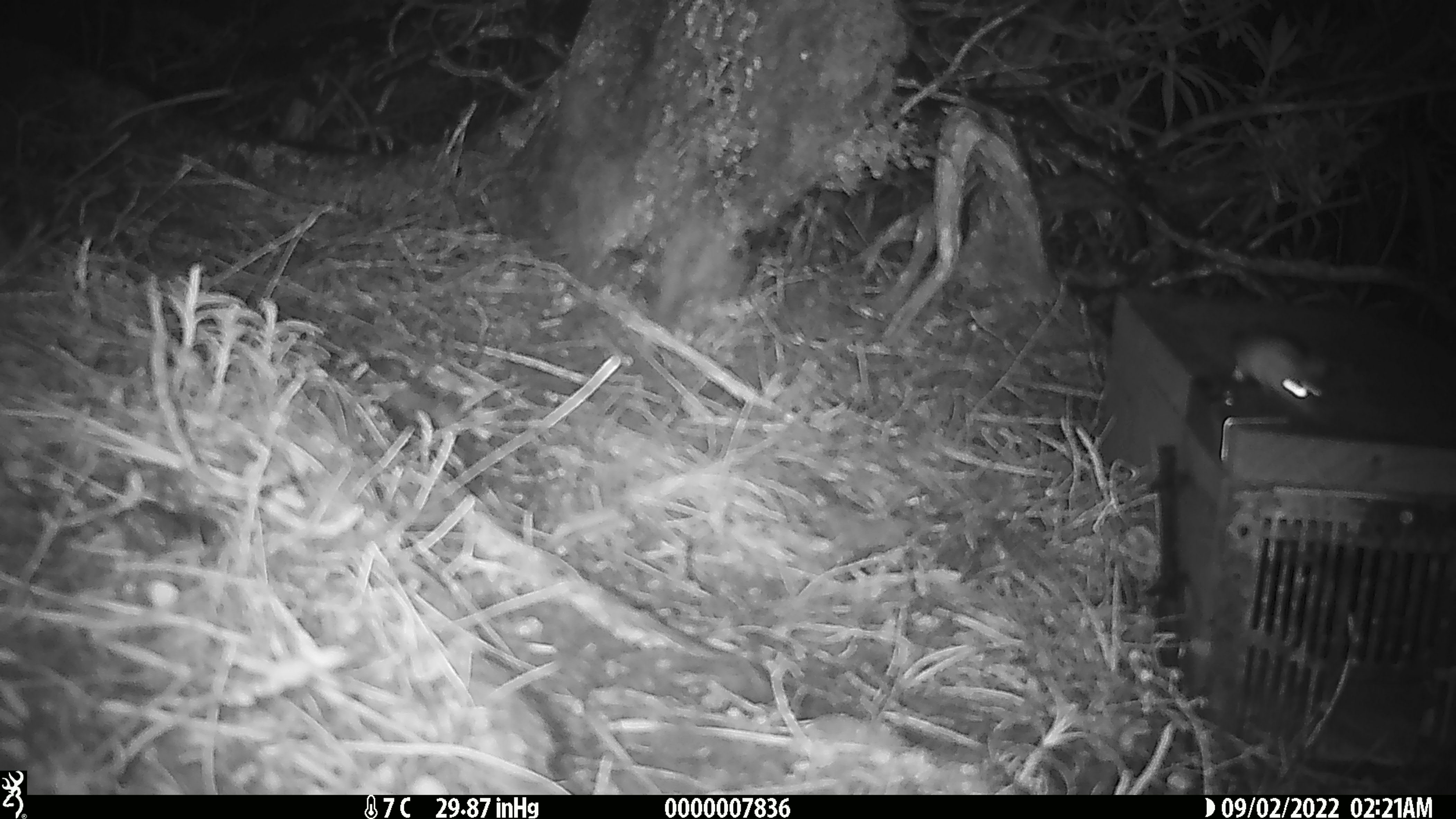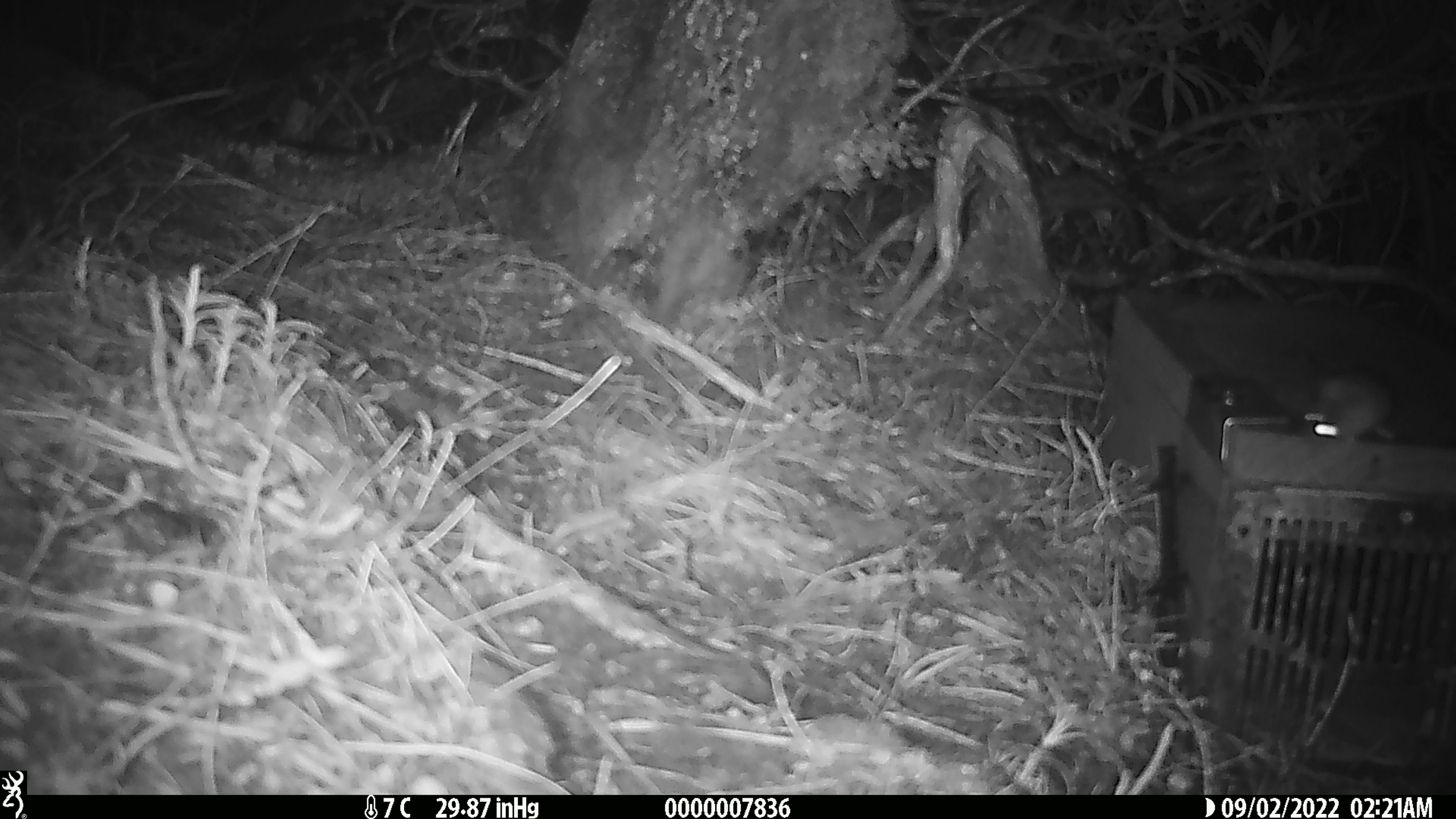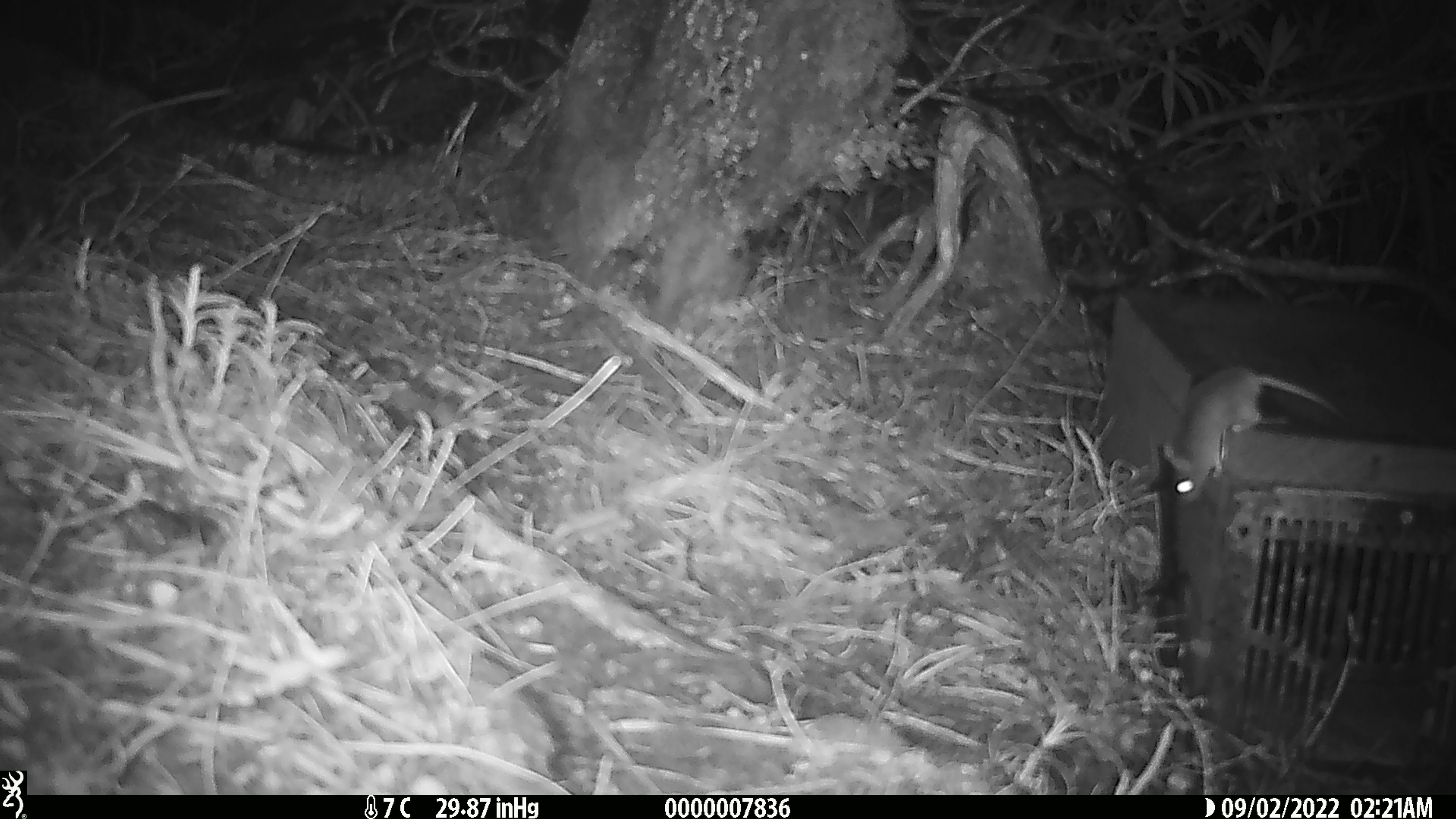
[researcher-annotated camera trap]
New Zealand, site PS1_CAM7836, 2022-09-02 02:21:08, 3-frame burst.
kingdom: Animalia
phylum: Chordata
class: Mammalia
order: Rodentia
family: Muridae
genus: Mus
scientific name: Mus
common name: mouse